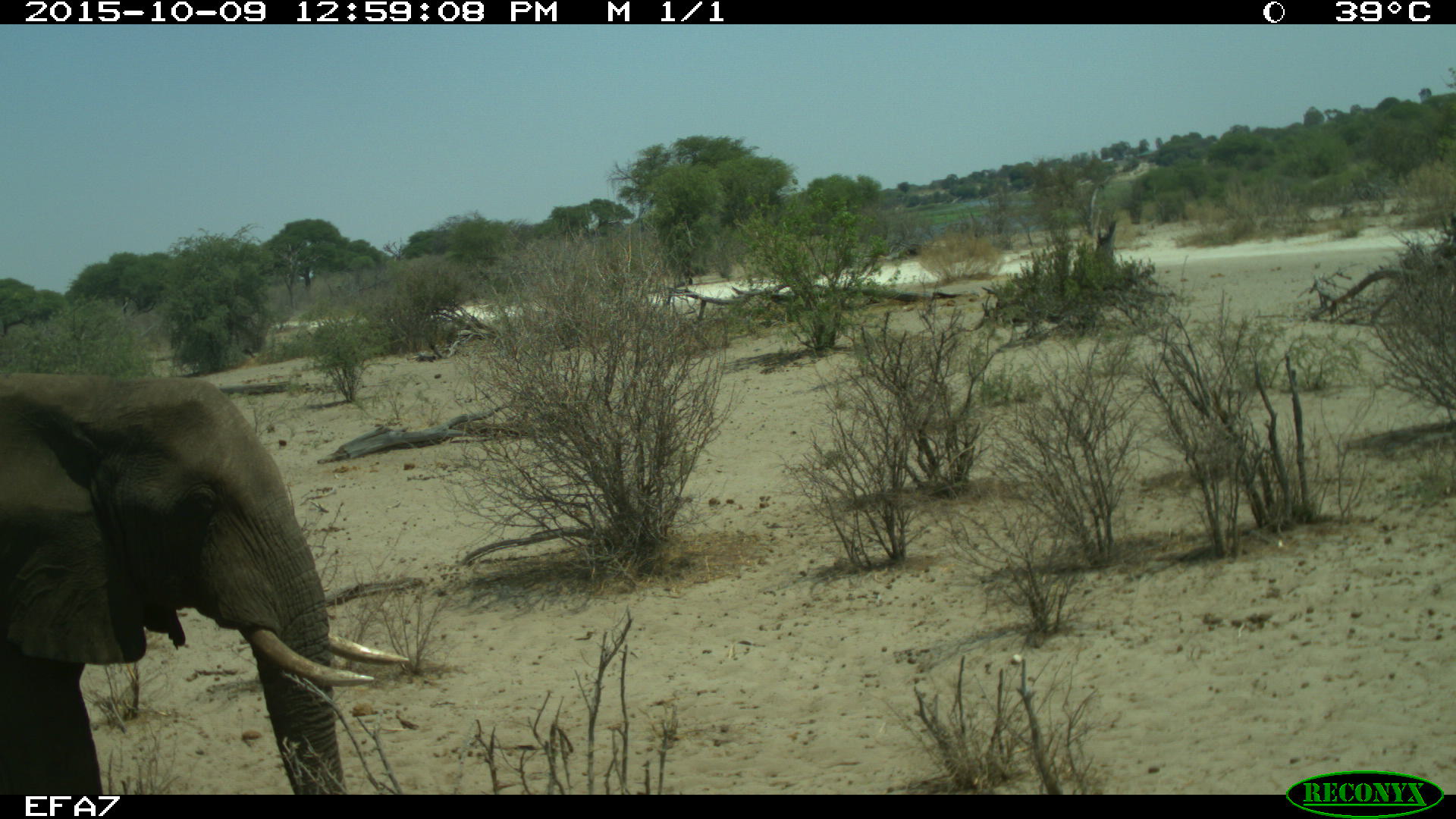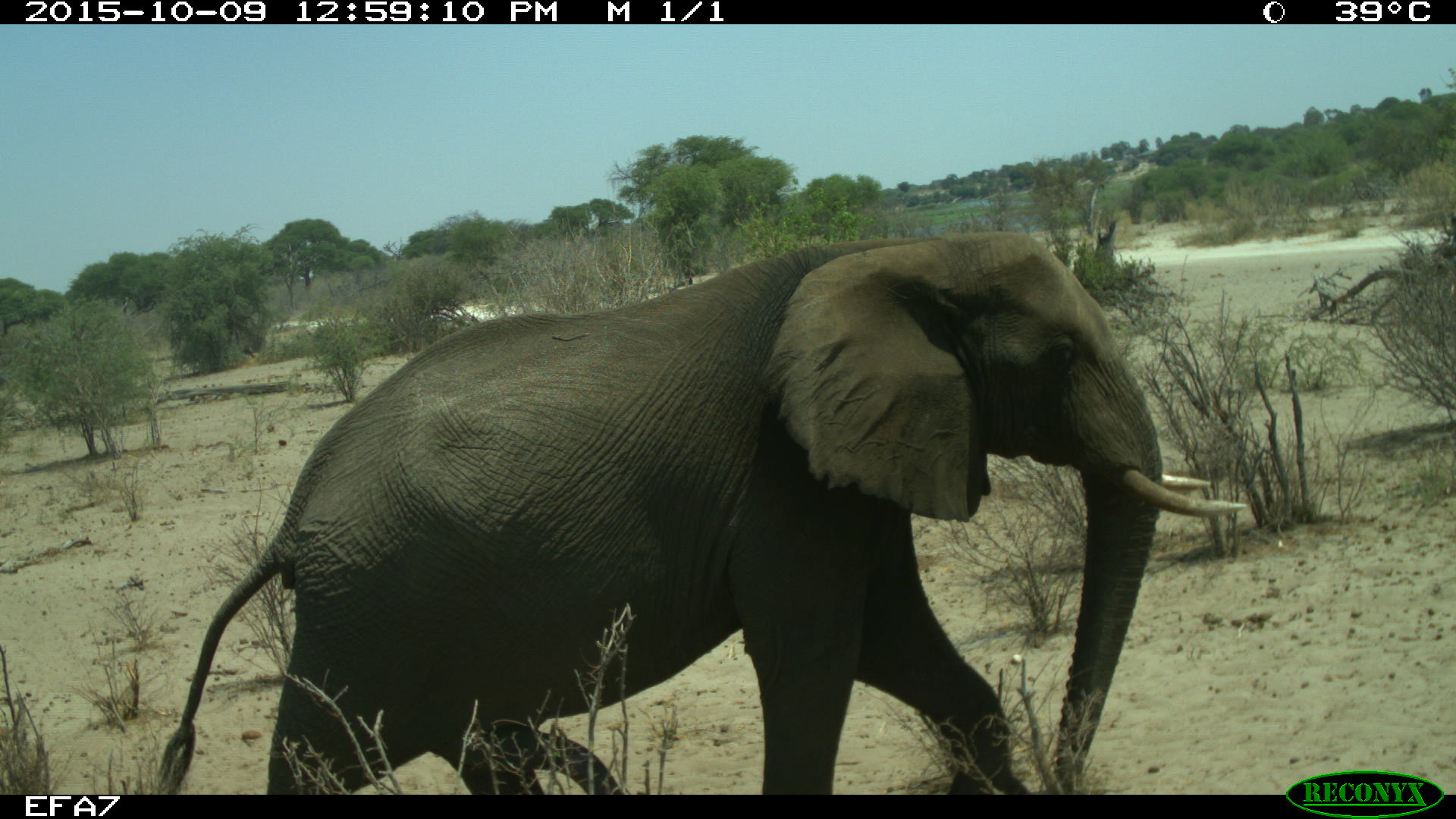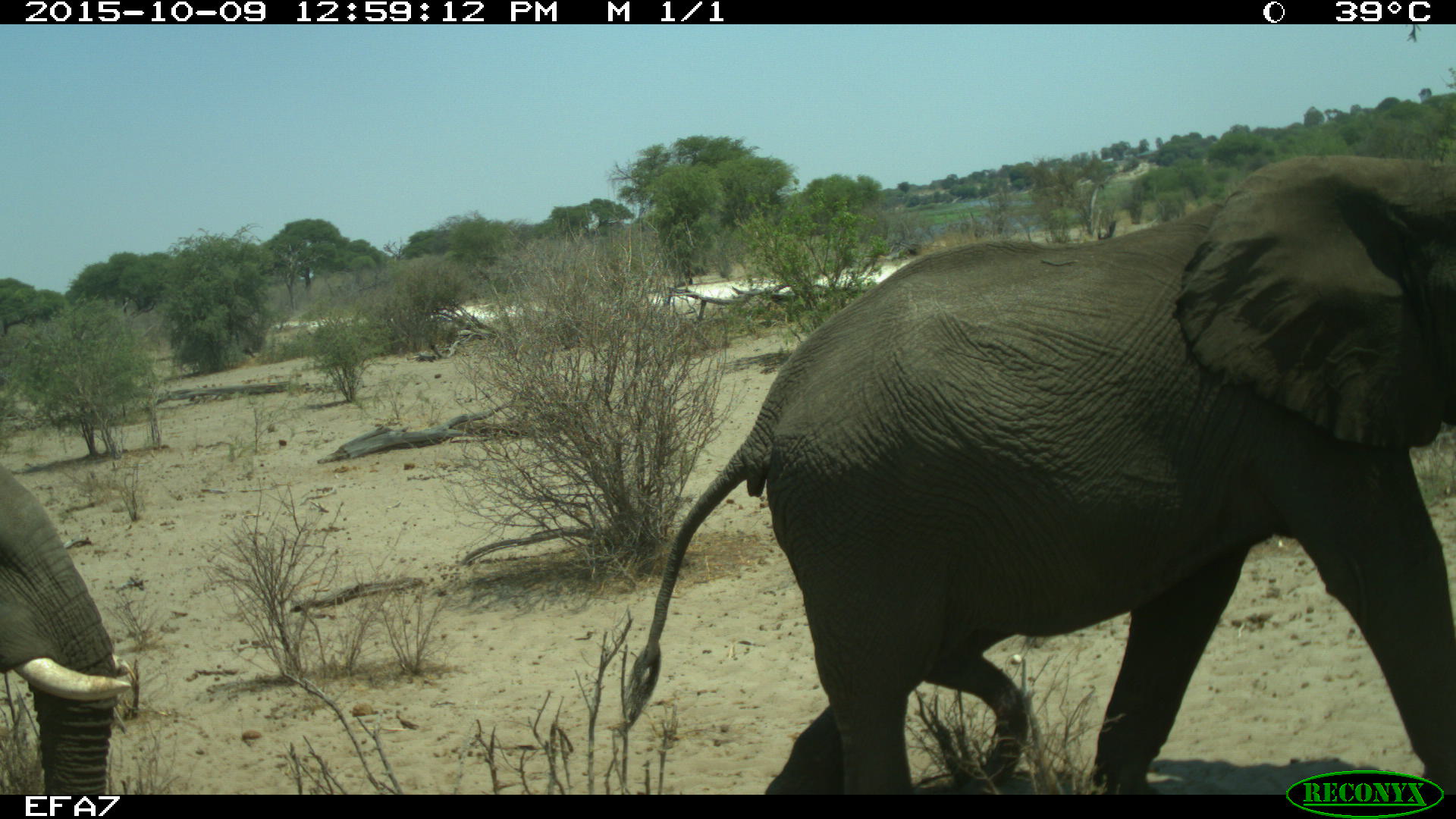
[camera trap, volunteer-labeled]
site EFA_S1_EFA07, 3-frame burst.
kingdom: Animalia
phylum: Chordata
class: Mammalia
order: Proboscidea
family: Elephantidae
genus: Loxodonta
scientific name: Loxodonta africana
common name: african bush elephant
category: elephant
Elephant (african bush elephant) (Loxodonta africana), count 1. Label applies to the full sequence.